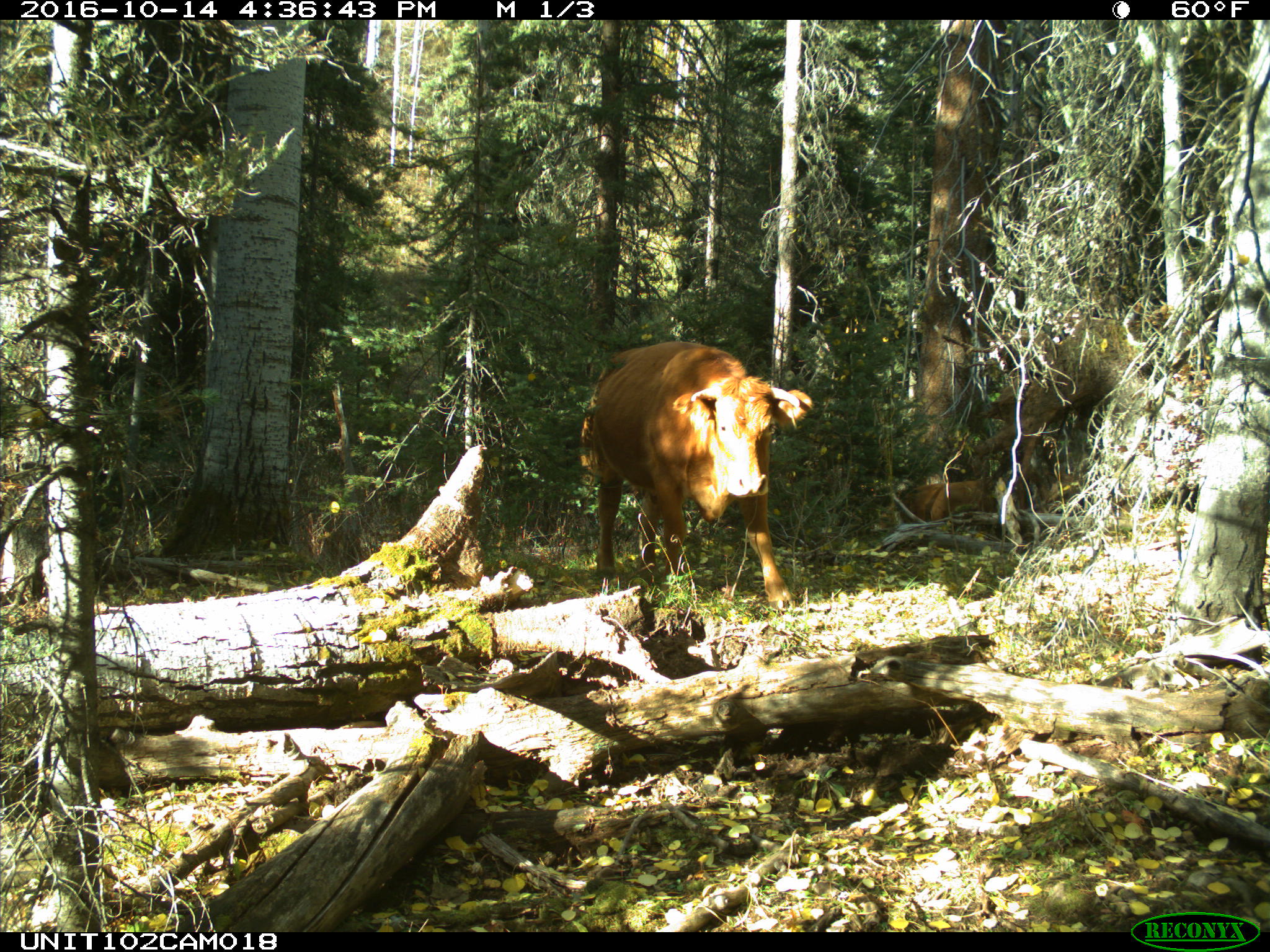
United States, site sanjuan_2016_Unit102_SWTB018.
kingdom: Animalia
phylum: Chordata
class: Mammalia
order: Artiodactyla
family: Bovidae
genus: Bos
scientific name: Bos taurus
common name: domestic cow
Bos taurus (domestic cow).